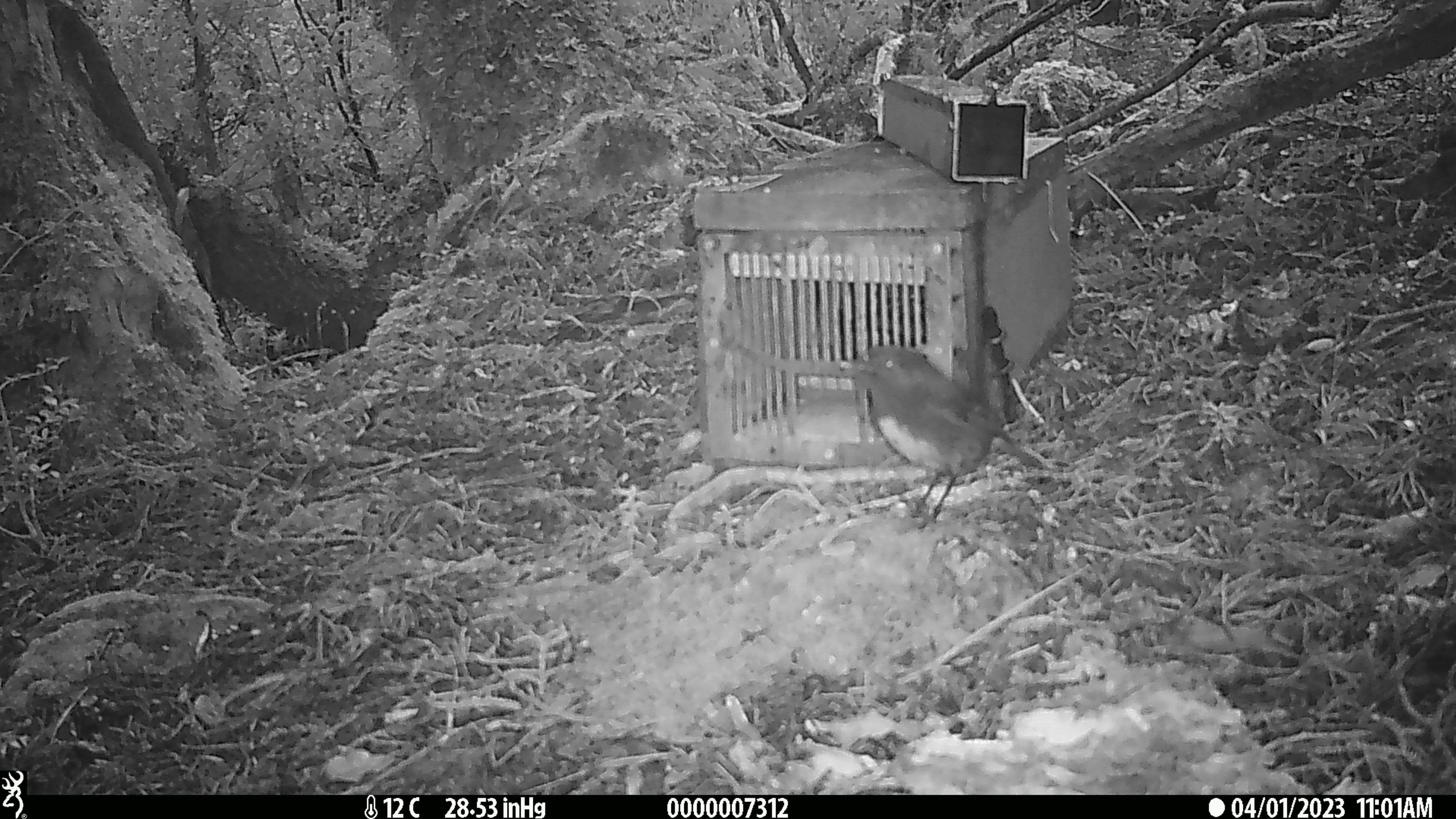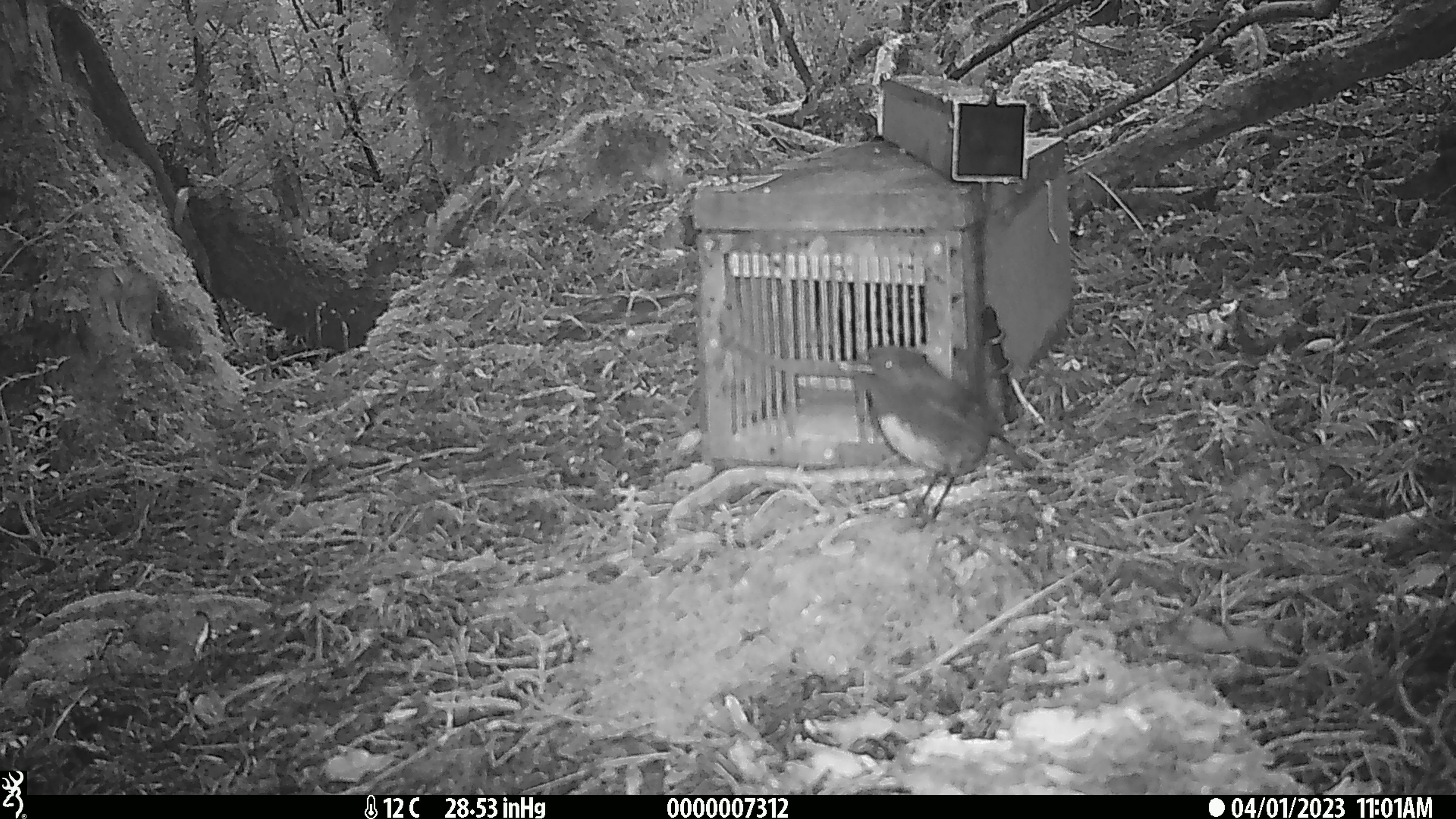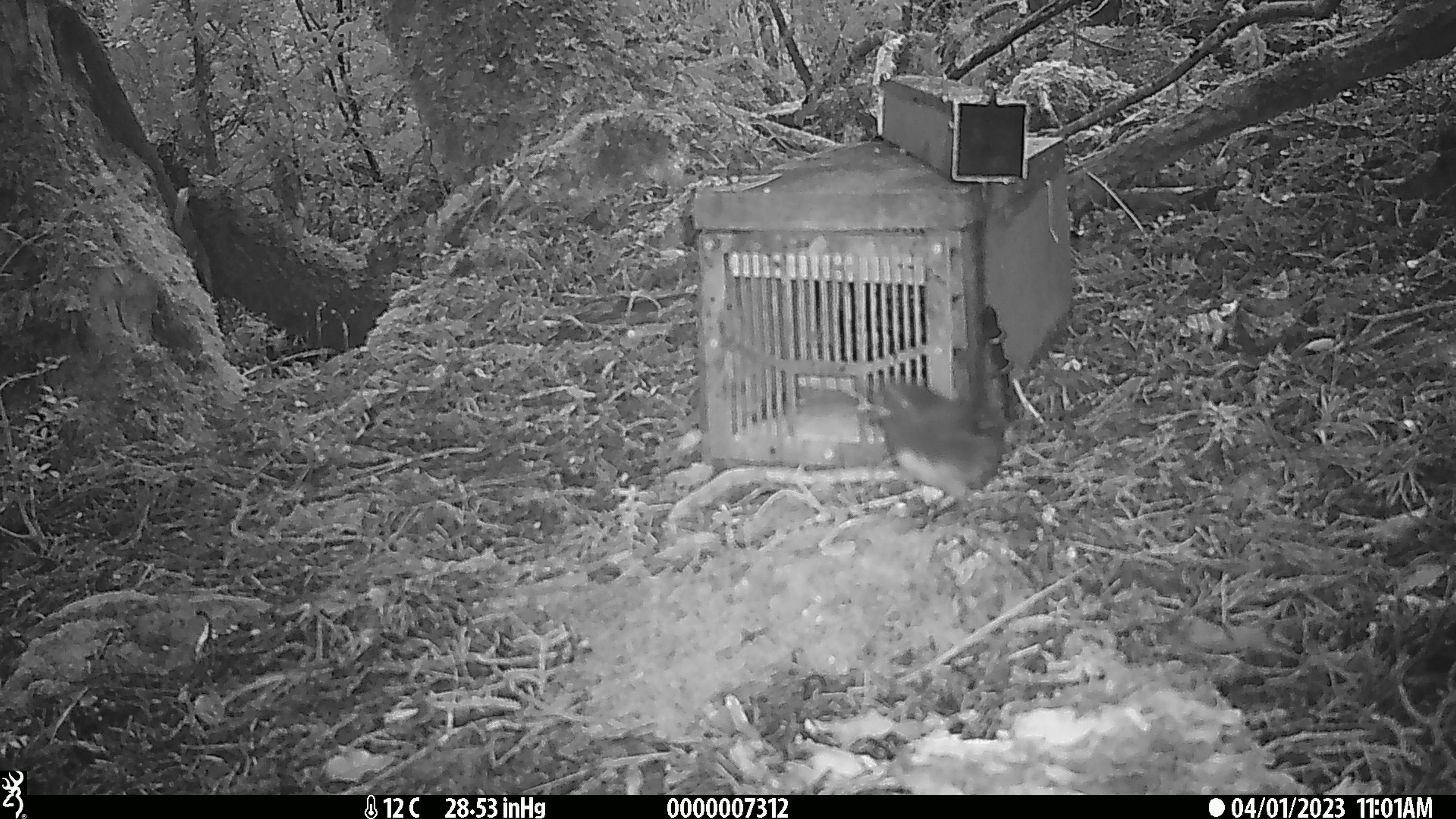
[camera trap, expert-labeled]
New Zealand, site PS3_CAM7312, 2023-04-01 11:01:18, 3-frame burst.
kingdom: Animalia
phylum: Chordata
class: Aves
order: Passeriformes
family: Petroicidae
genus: Petroica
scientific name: Petroica australis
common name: new zealand robin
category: robin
Robin (new zealand robin) (Petroica australis).